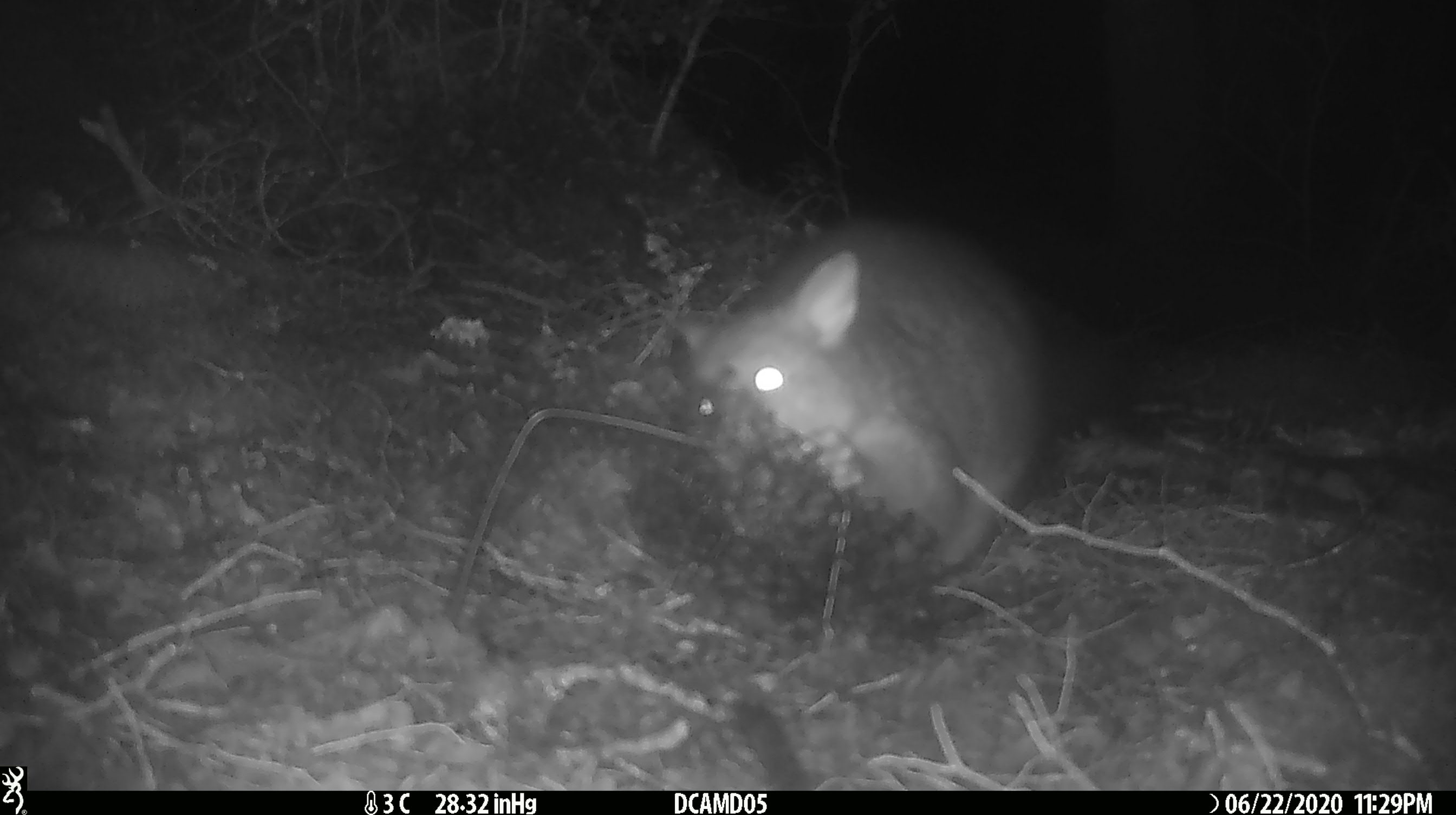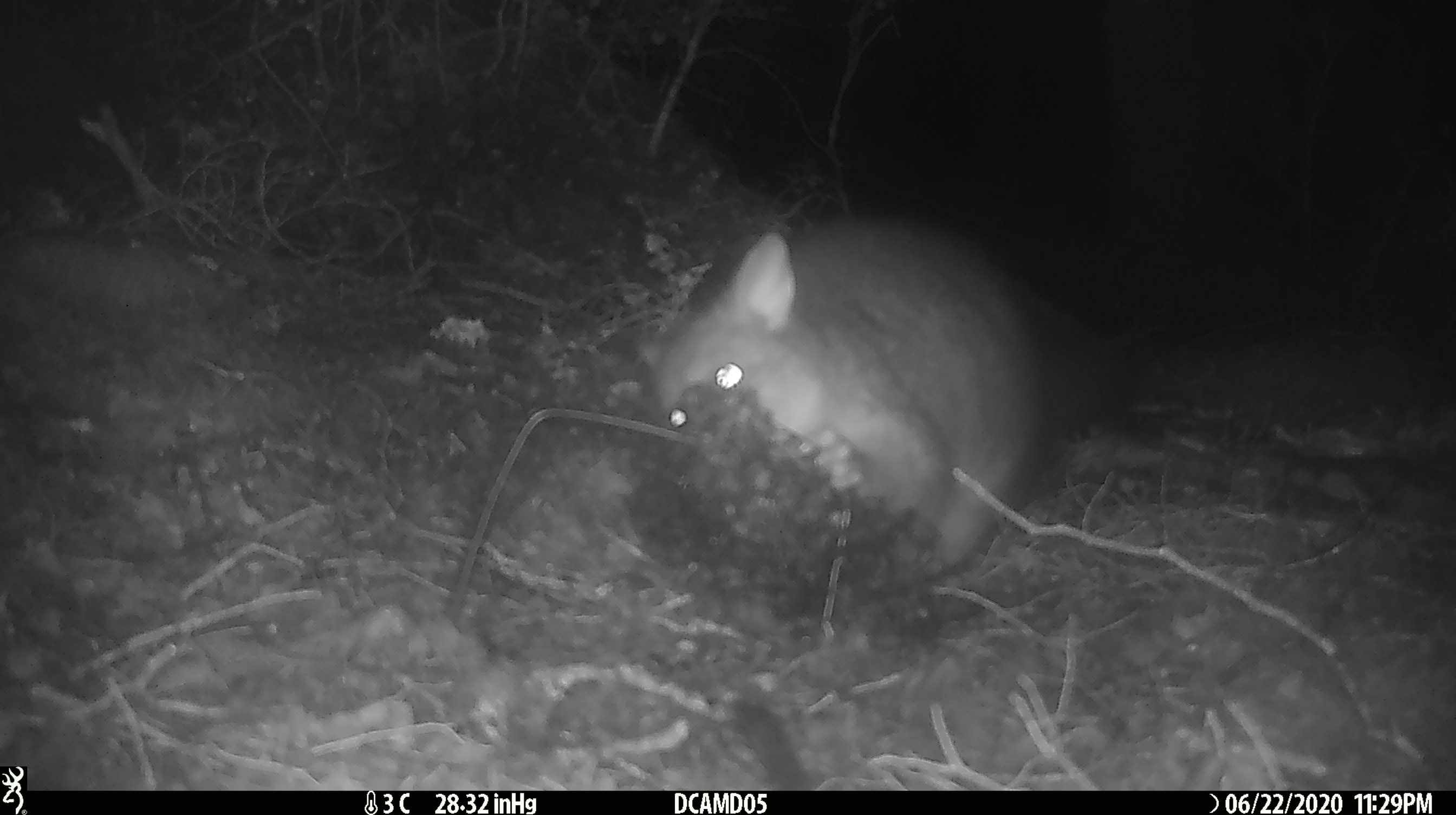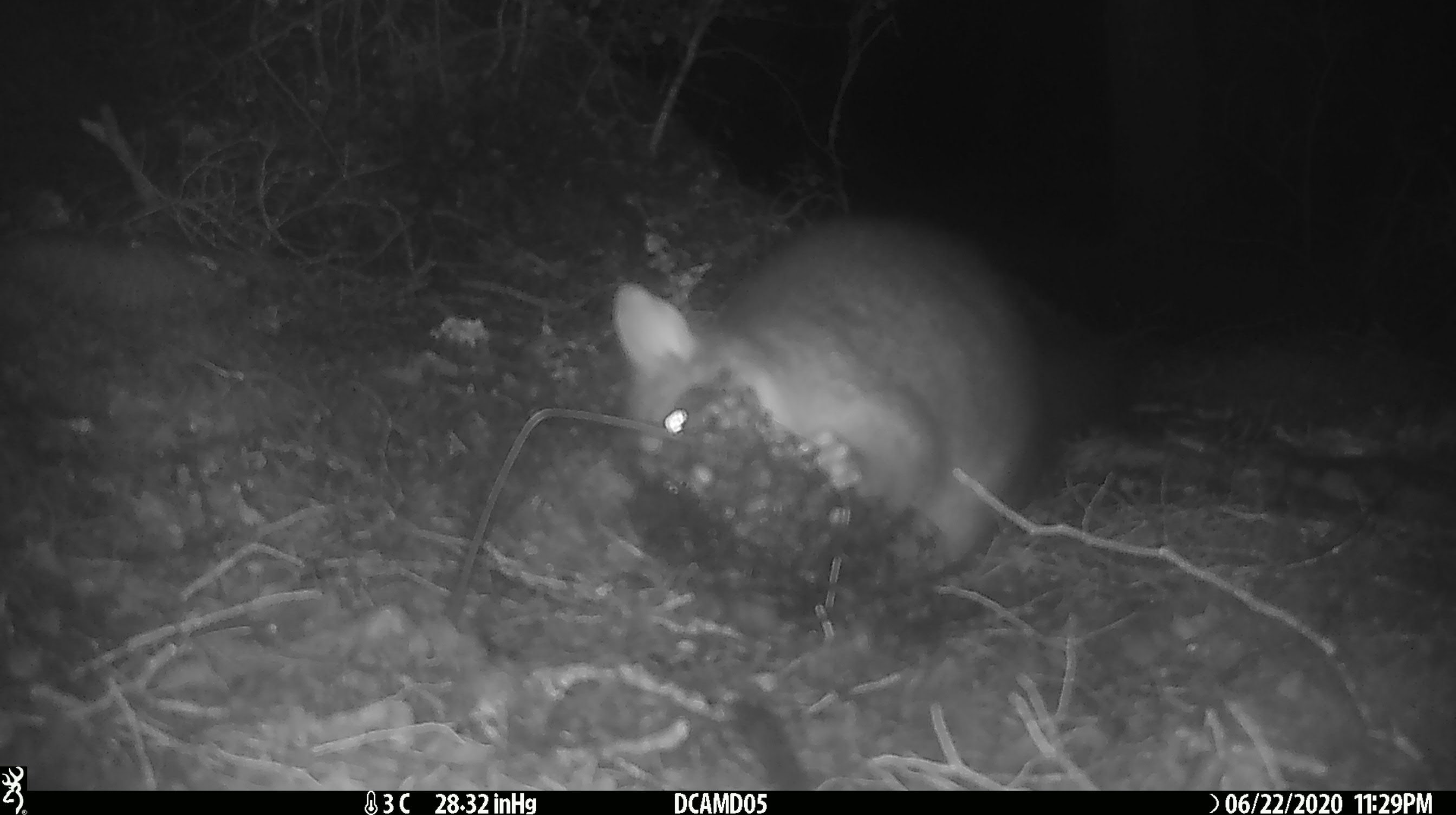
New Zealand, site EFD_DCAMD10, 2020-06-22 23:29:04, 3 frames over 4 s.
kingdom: Animalia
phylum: Chordata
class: Mammalia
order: Diprotodontia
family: Phalangeridae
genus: Trichosurus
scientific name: Trichosurus vulpecula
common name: common brushtail possum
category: possum